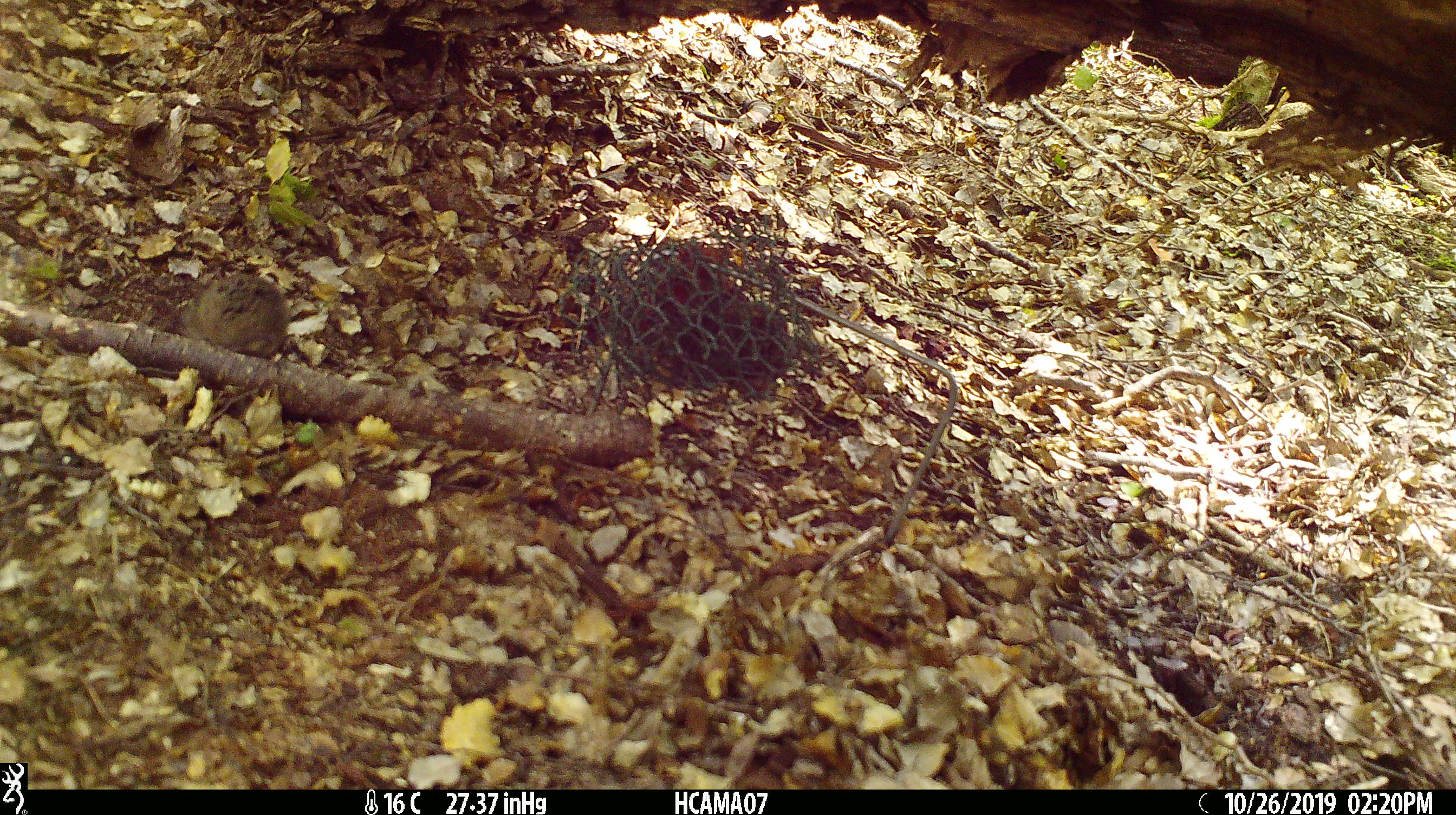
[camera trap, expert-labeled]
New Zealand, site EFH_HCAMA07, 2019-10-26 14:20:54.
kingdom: Animalia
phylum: Chordata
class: Mammalia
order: Rodentia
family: Muridae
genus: Mus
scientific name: Mus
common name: mouse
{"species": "mouse (Mus)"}